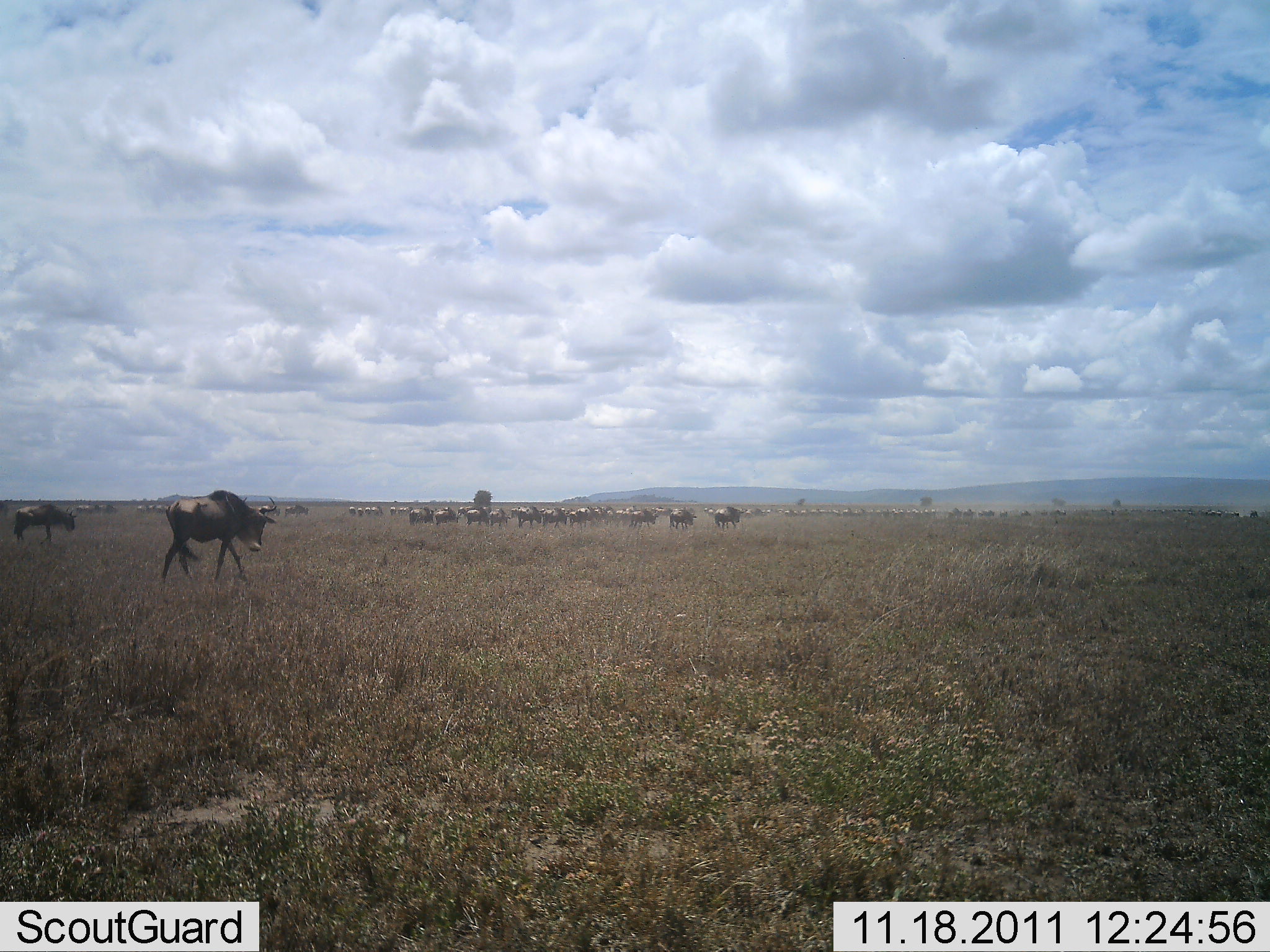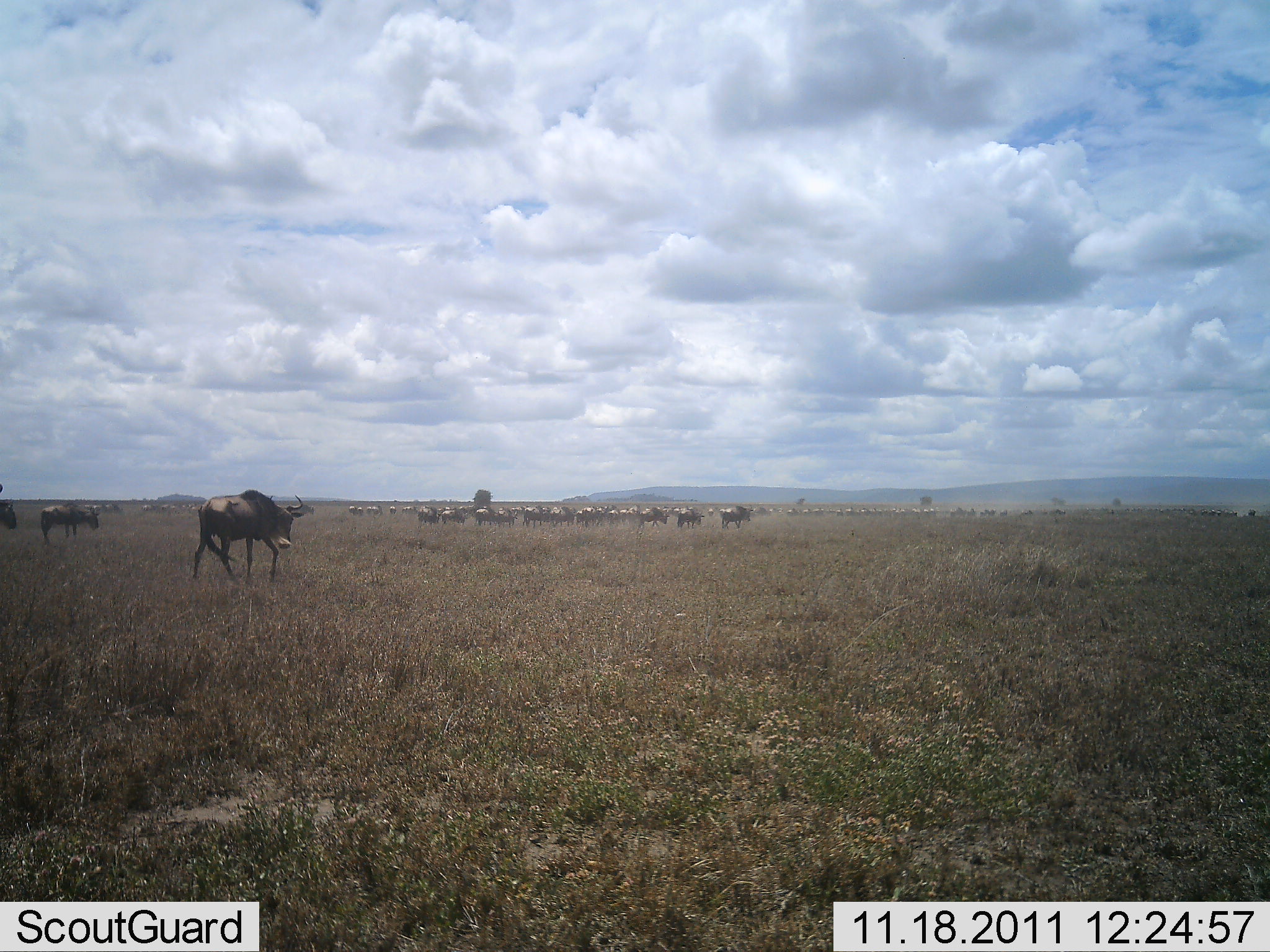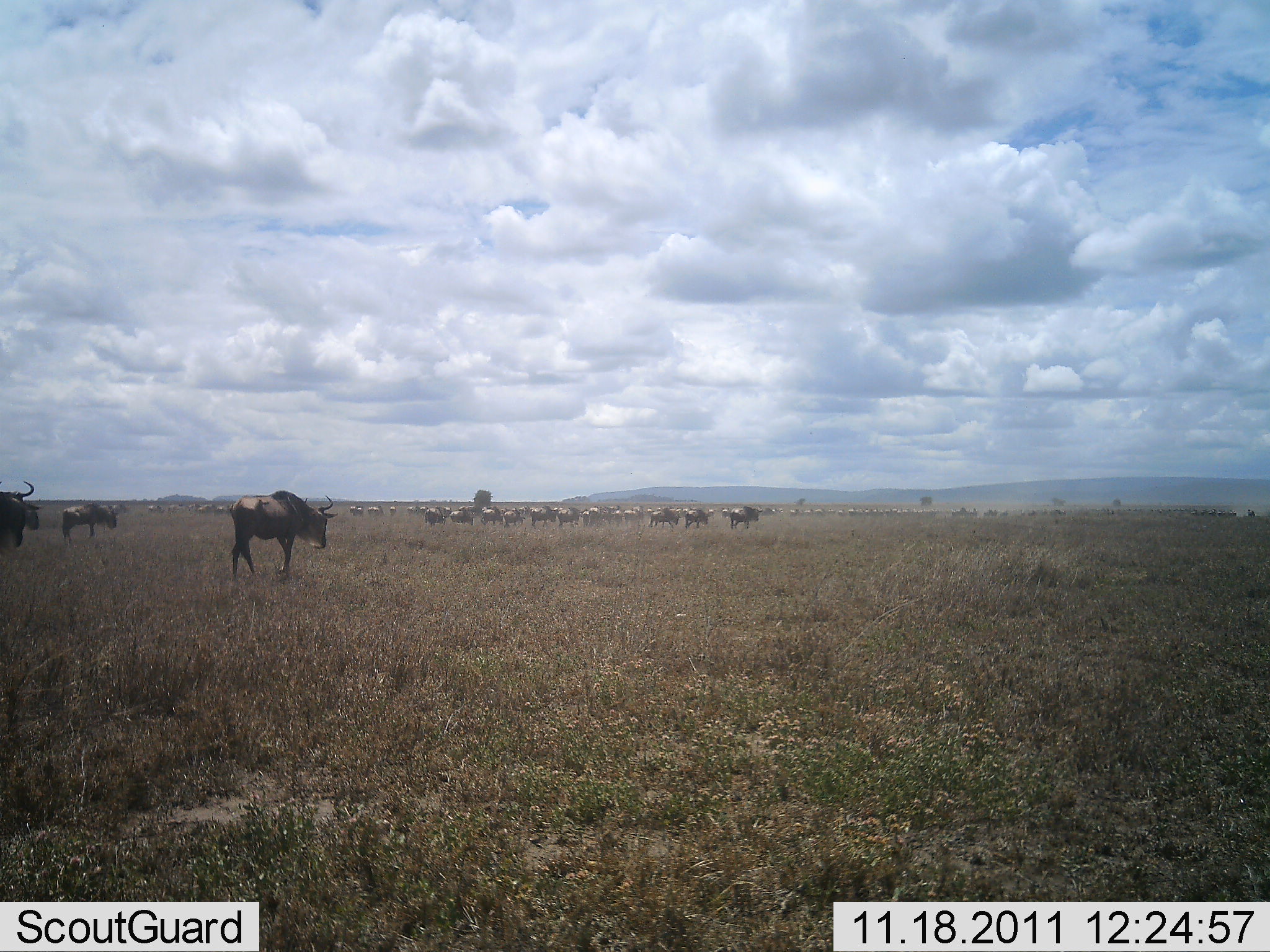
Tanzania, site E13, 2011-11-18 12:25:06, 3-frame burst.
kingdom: Animalia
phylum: Chordata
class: Mammalia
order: Artiodactyla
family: Bovidae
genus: Connochaetes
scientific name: Connochaetes taurinus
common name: blue wildebeest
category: wildebeest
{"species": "wildebeest (blue wildebeest) (Connochaetes taurinus)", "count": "11-50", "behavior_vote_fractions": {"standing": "14%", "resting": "0%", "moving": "93%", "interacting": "7%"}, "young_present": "7%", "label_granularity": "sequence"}